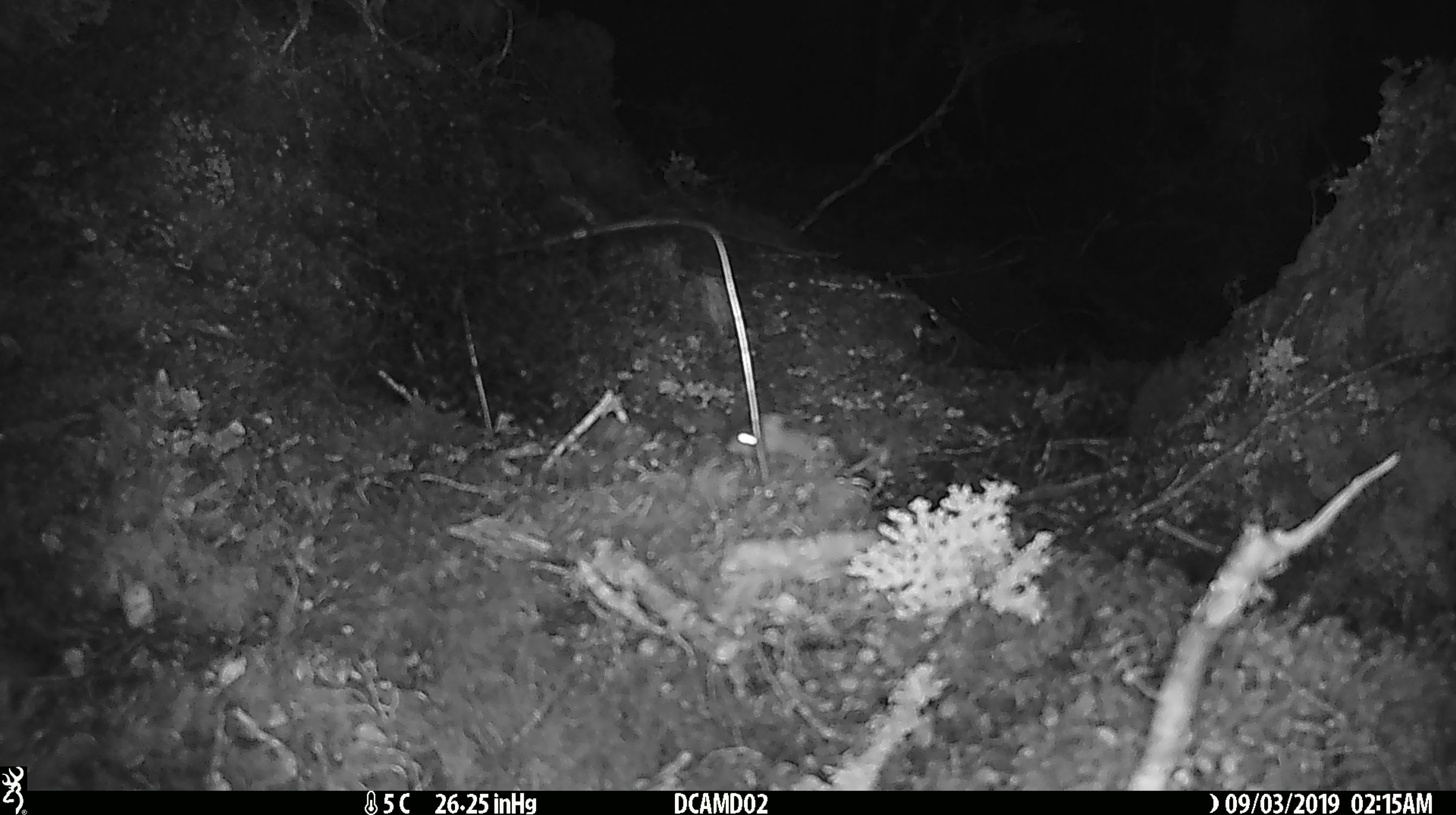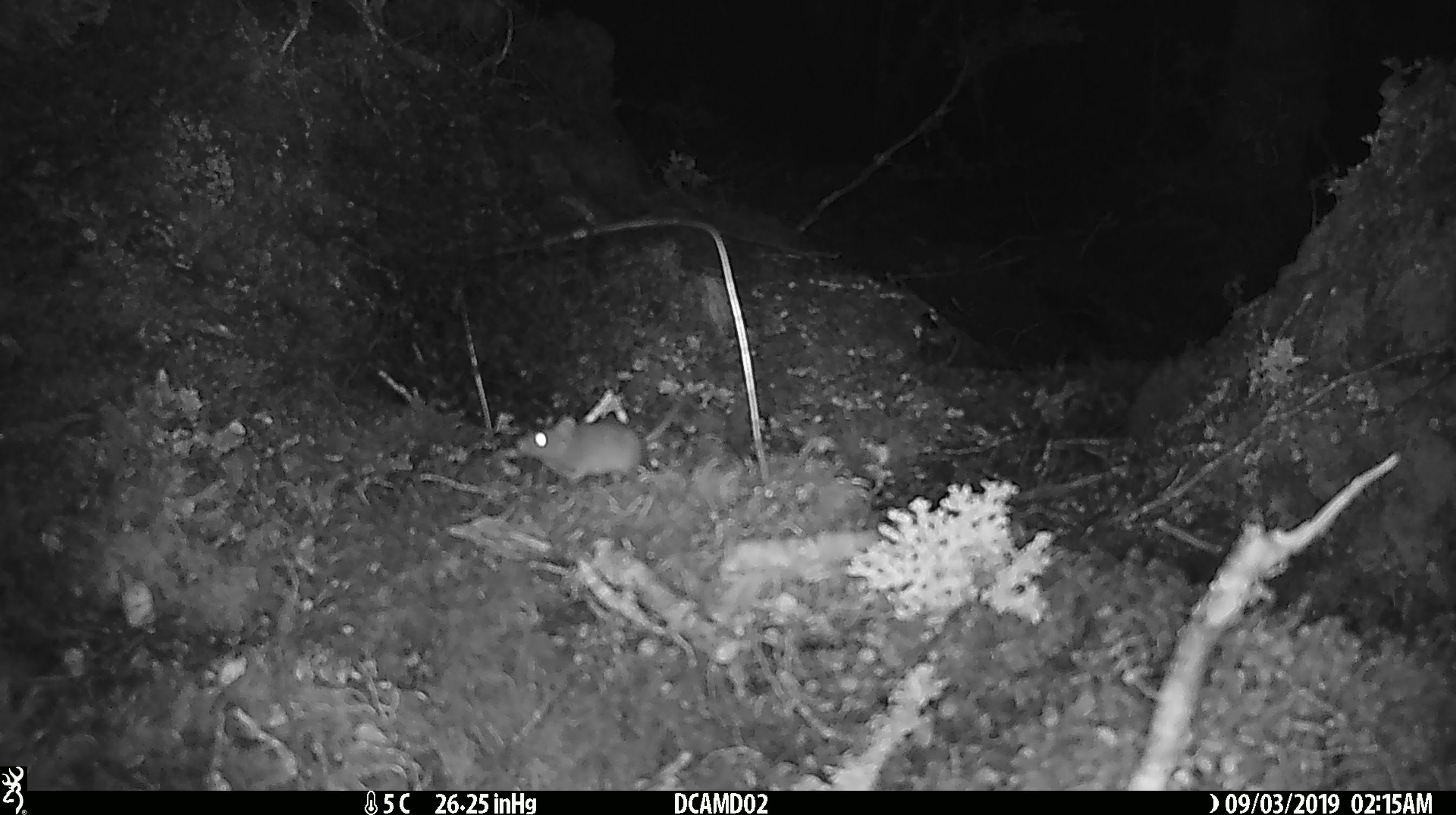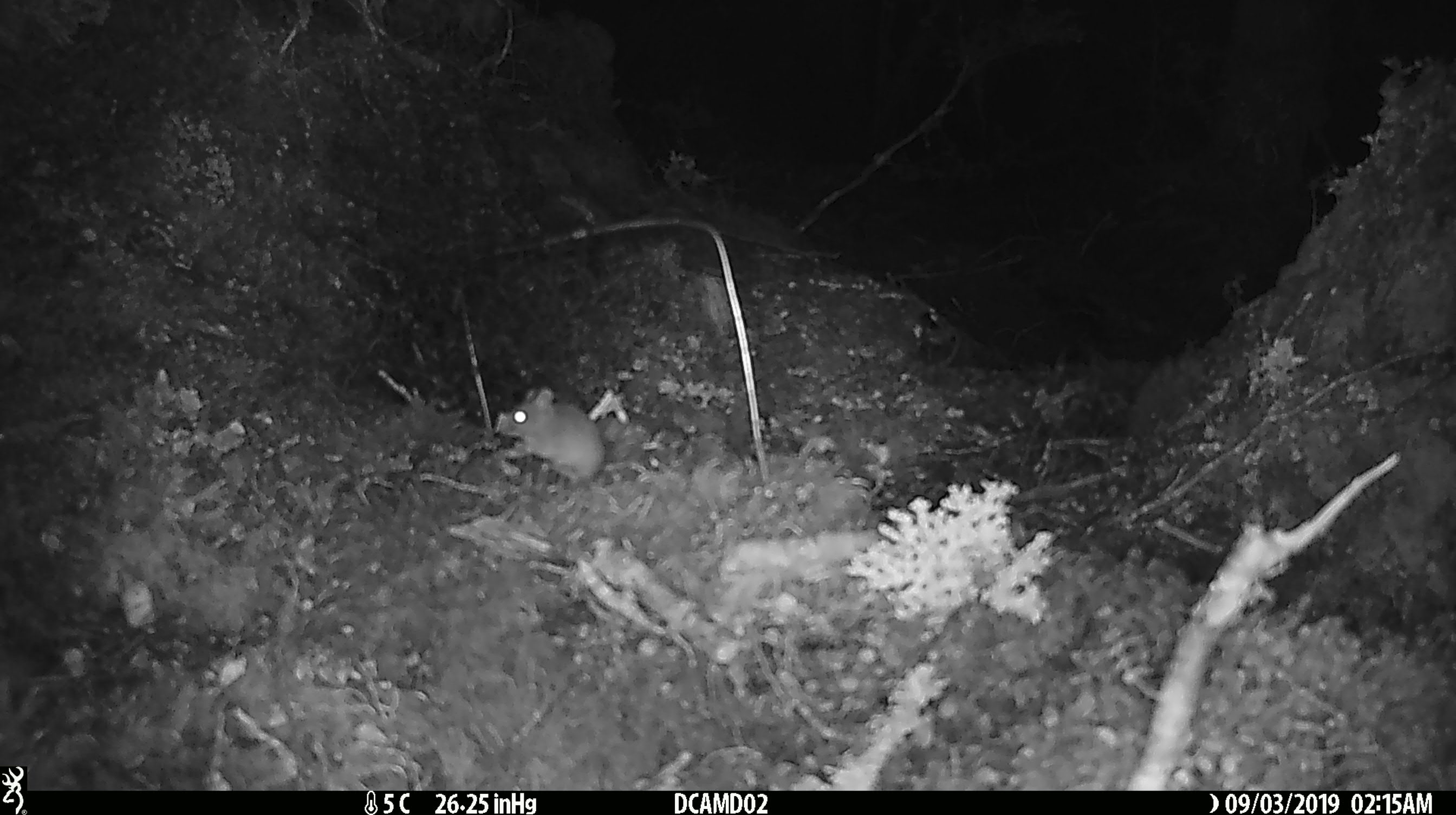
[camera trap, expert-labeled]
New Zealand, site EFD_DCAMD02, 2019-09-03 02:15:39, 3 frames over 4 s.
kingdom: Animalia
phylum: Chordata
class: Mammalia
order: Rodentia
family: Muridae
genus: Mus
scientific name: Mus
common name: mouse